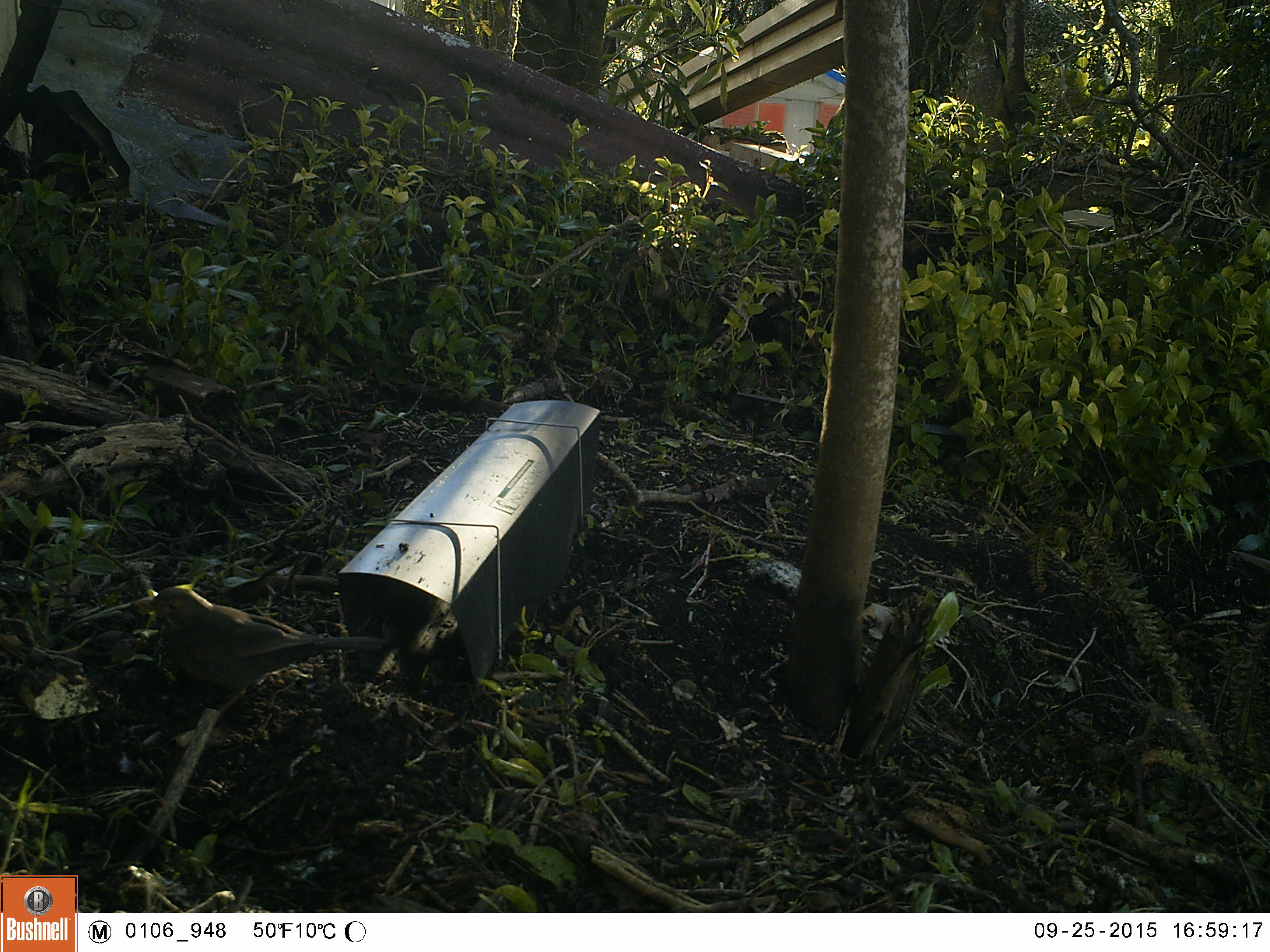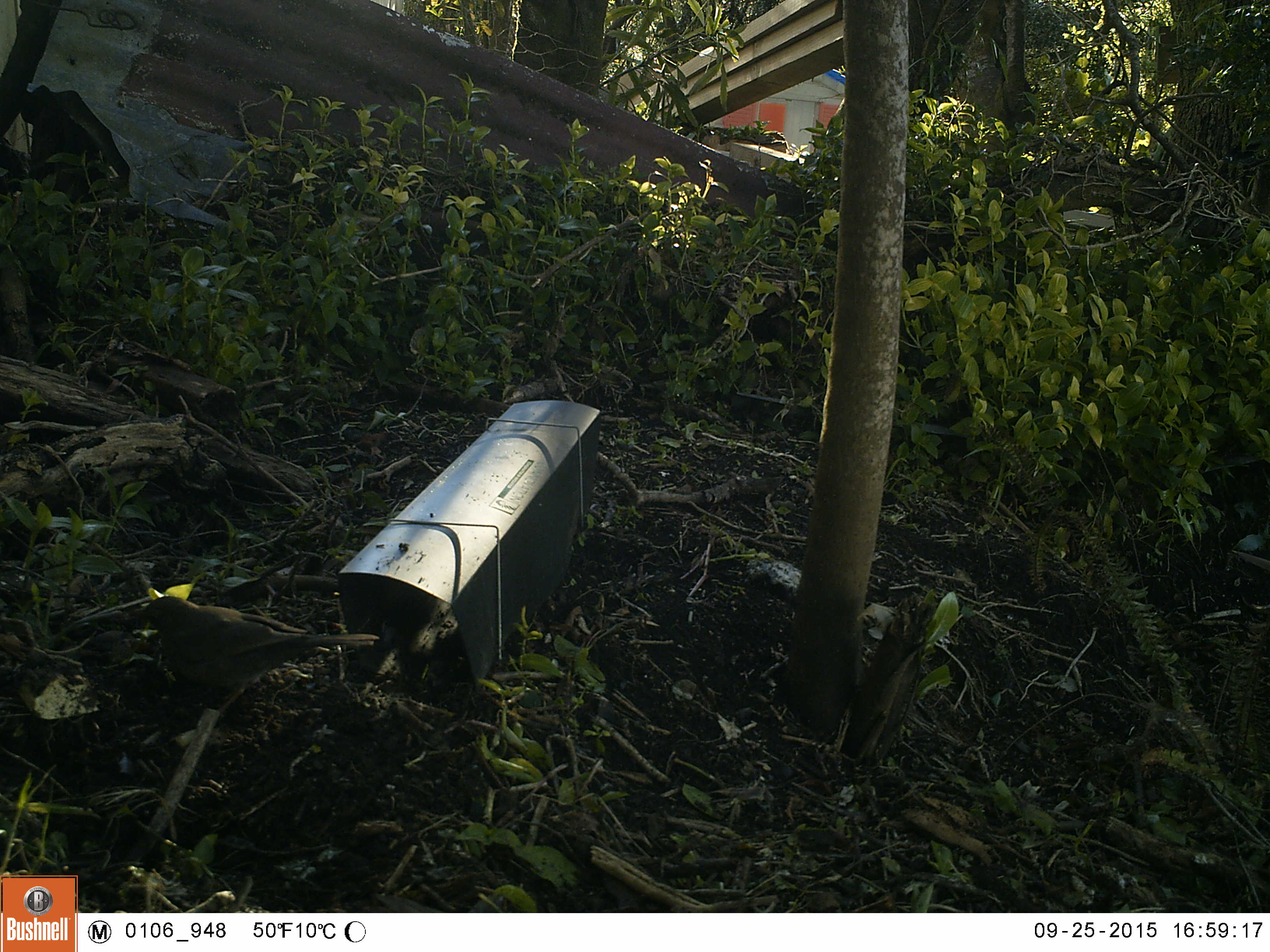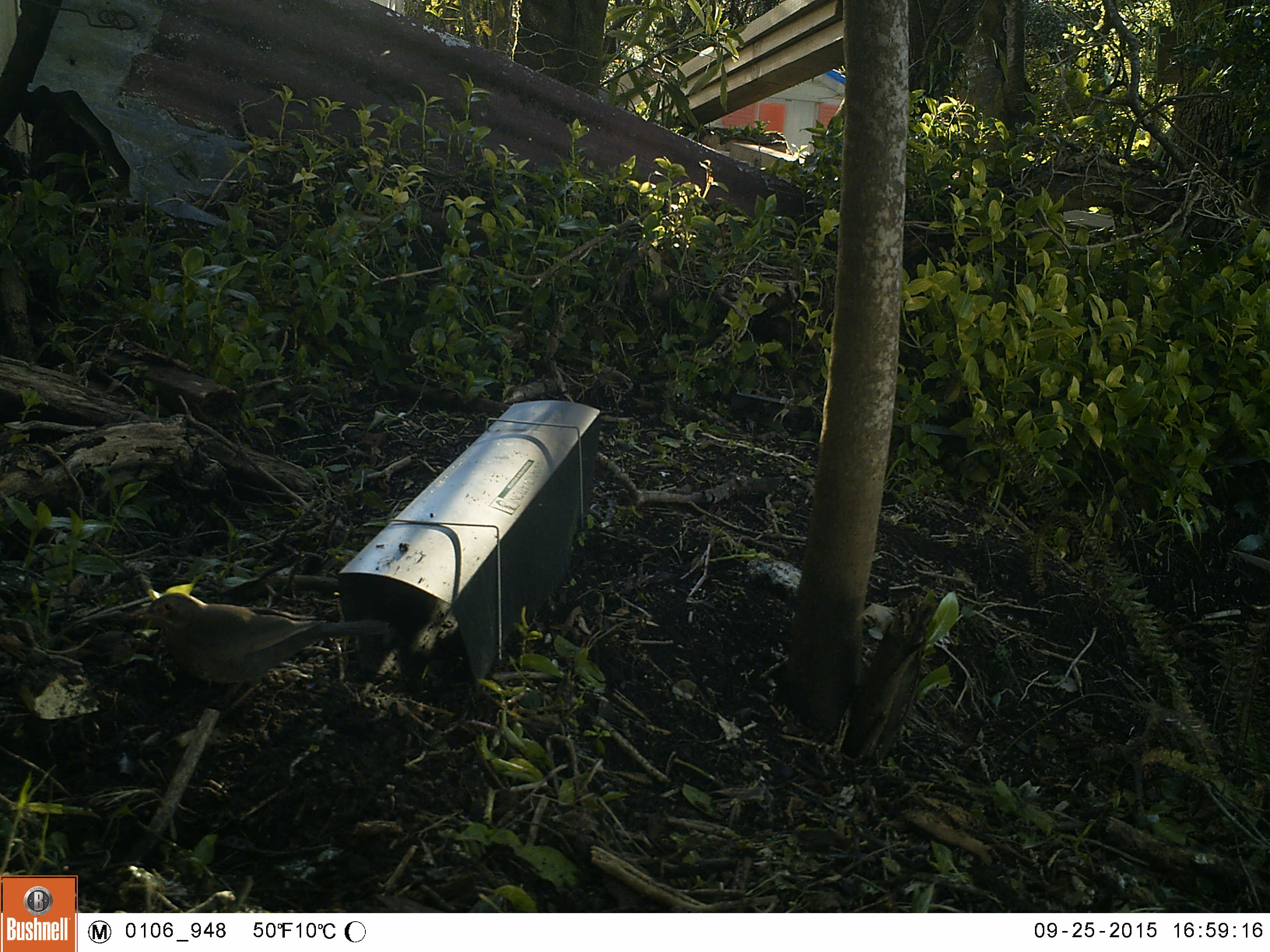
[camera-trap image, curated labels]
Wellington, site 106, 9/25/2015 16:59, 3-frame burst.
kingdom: Animalia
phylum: Chordata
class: Aves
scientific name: Aves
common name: bird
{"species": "bird (Aves)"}